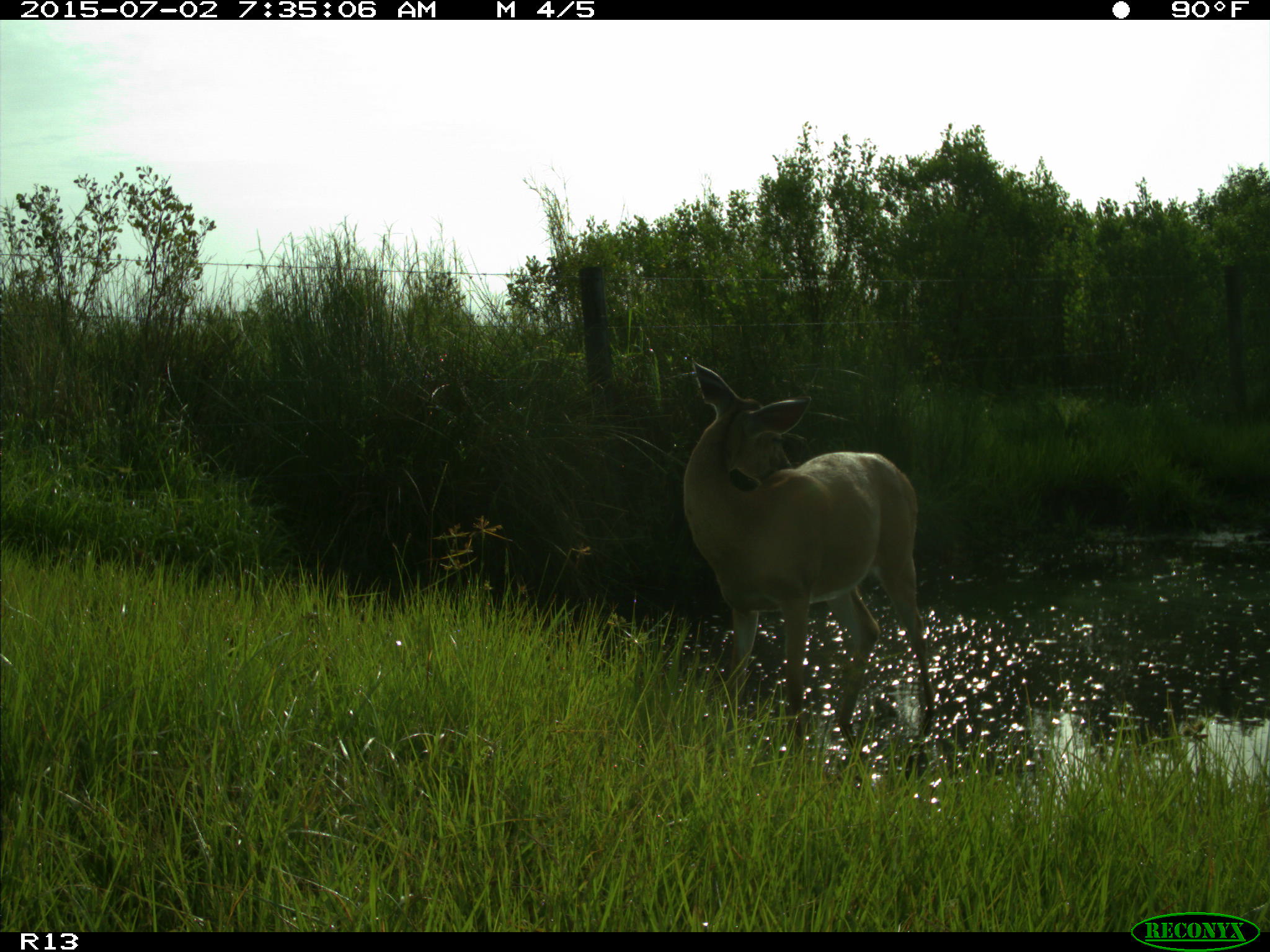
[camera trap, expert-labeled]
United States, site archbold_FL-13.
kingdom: Animalia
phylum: Chordata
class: Mammalia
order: Artiodactyla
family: Cervidae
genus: Odocoileus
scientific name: Odocoileus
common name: deer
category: unidentified deer